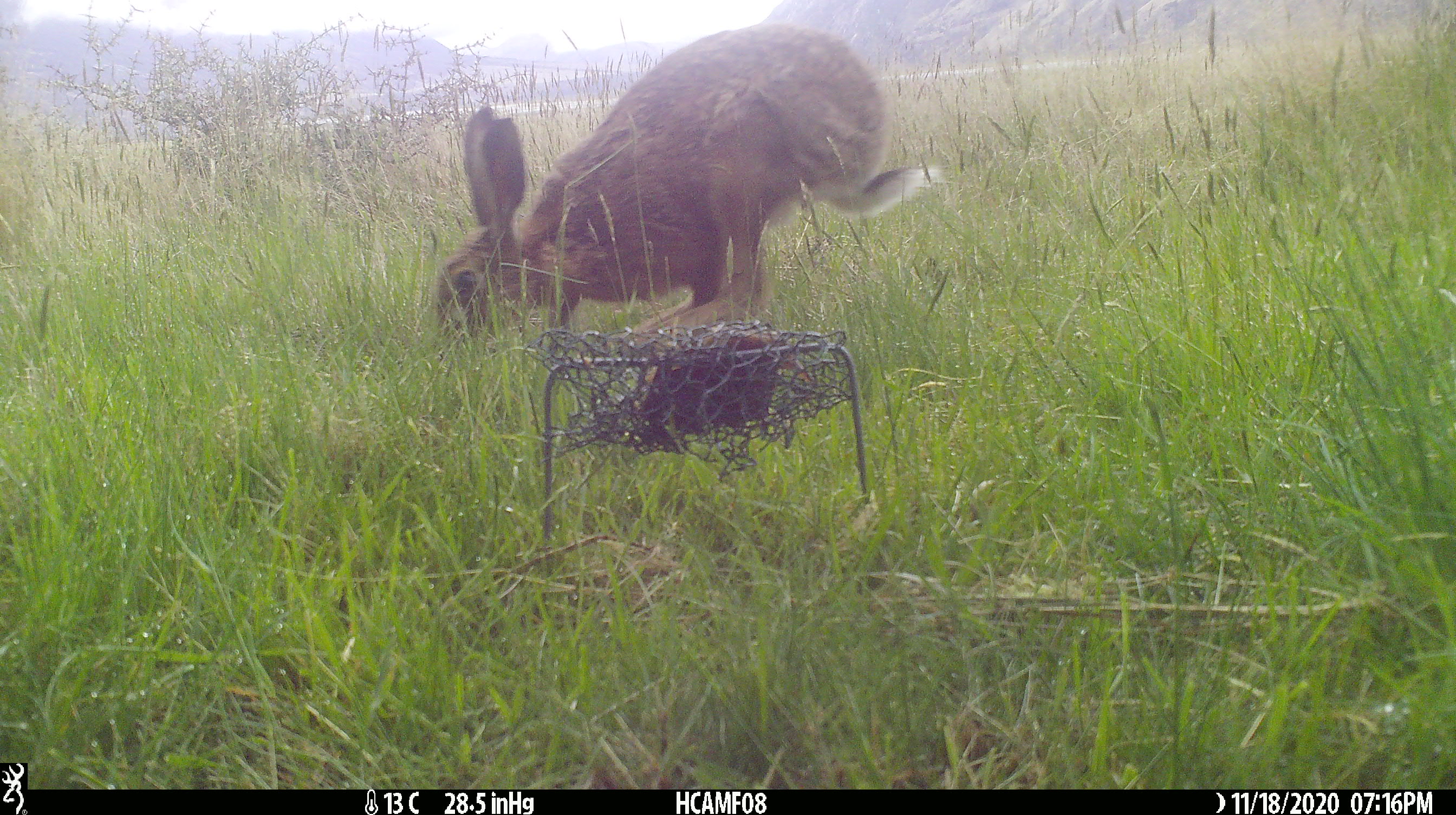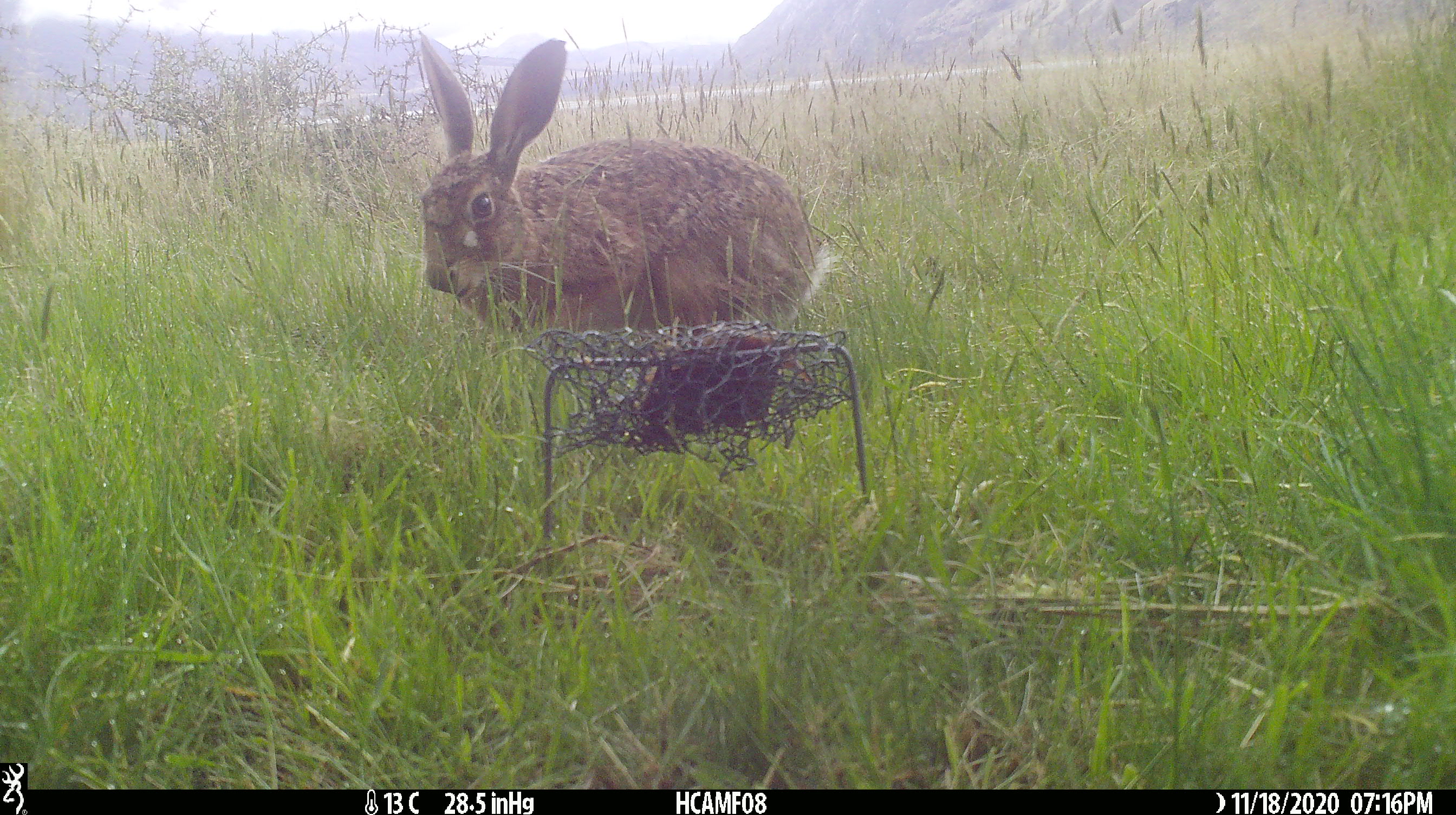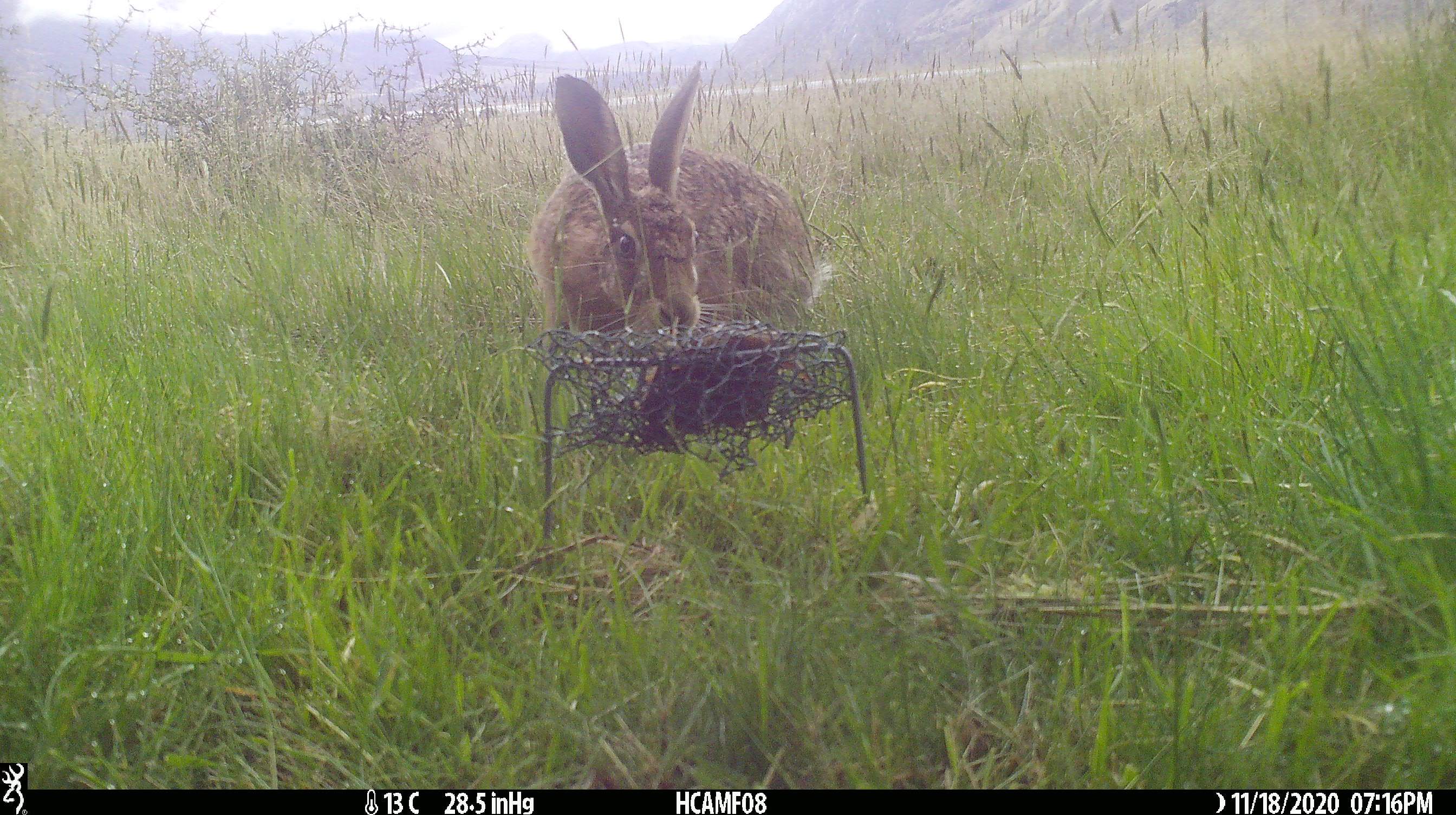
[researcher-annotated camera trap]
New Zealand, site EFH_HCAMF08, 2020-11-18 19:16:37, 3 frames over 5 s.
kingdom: Animalia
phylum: Chordata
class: Mammalia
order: Lagomorpha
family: Leporidae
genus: Lepus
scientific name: Lepus europaeus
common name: brown hare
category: hare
Hare (brown hare) (Lepus europaeus).